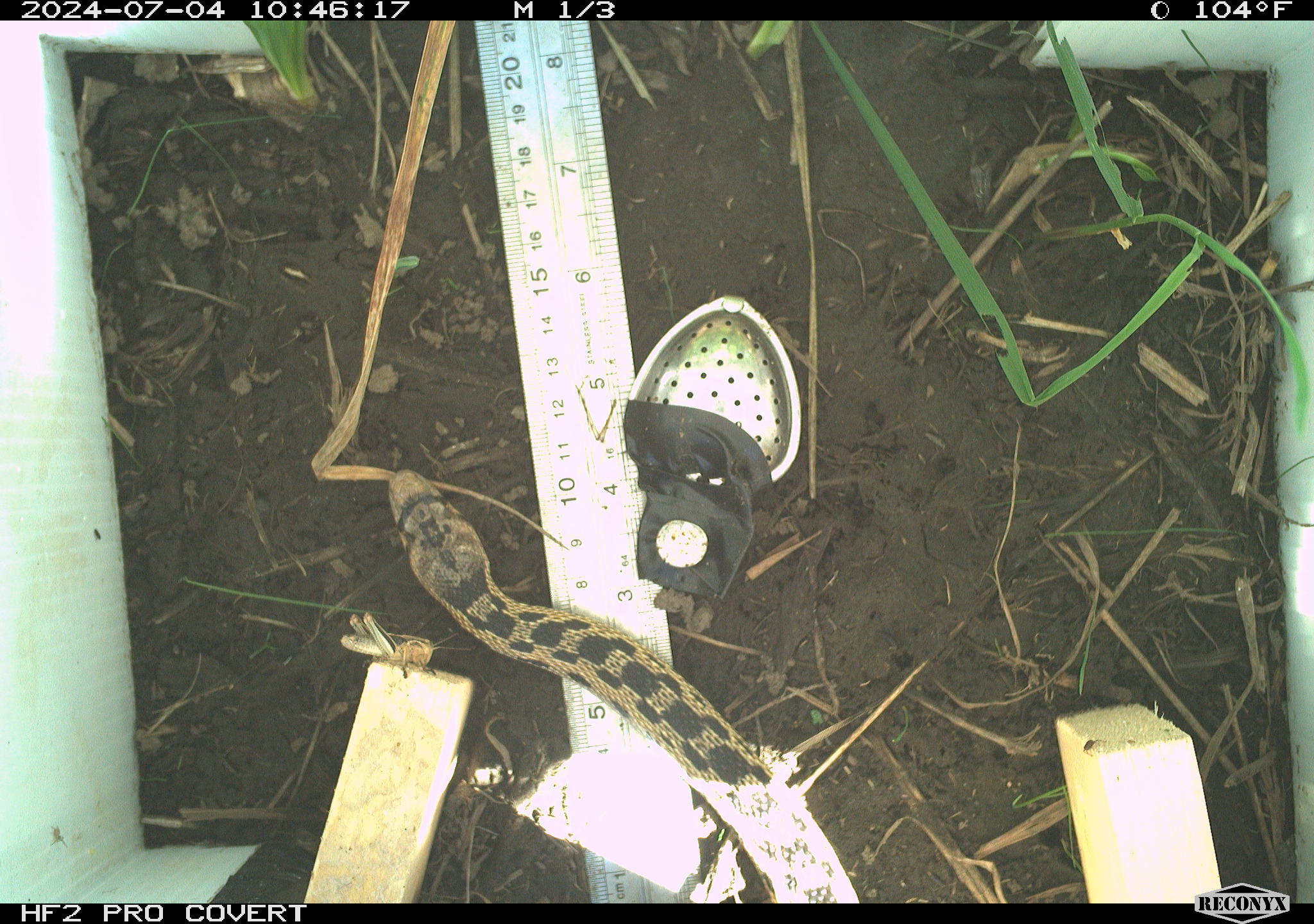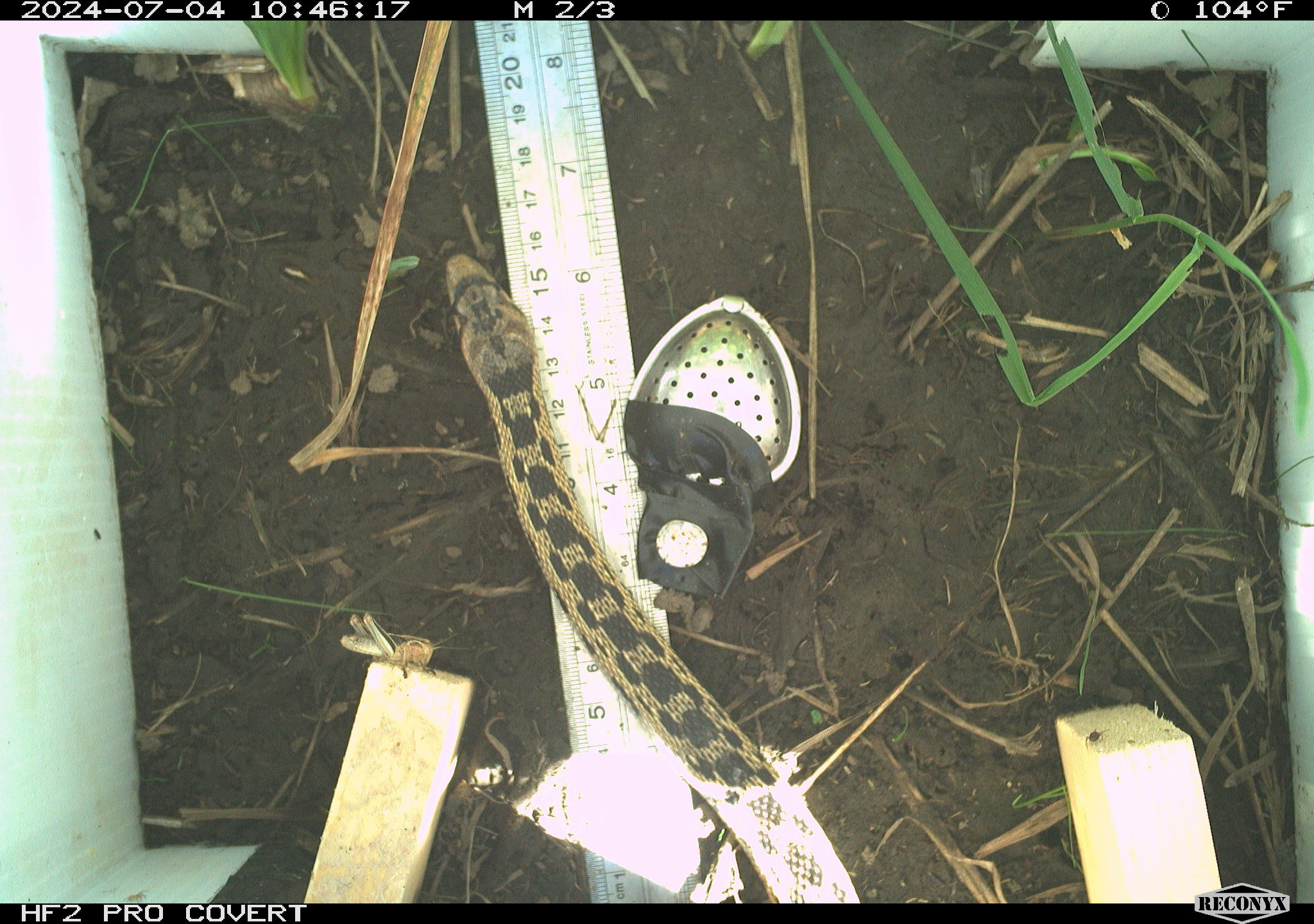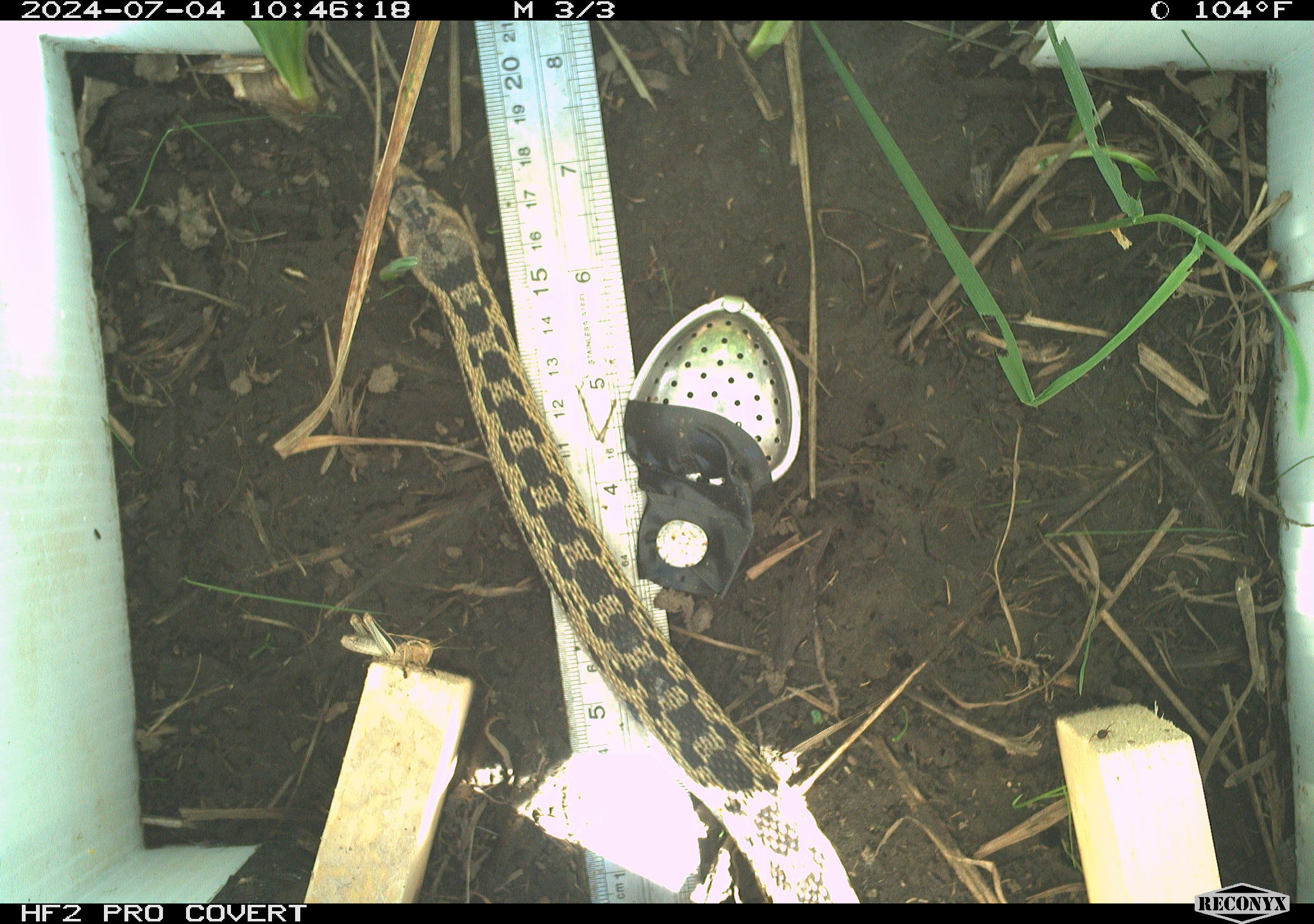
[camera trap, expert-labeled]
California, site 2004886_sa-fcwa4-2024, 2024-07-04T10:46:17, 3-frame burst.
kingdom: Animalia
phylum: Chordata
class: Reptilia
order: Squamata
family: Colubridae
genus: Pituophis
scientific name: Pituophis catenifer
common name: gophersnake